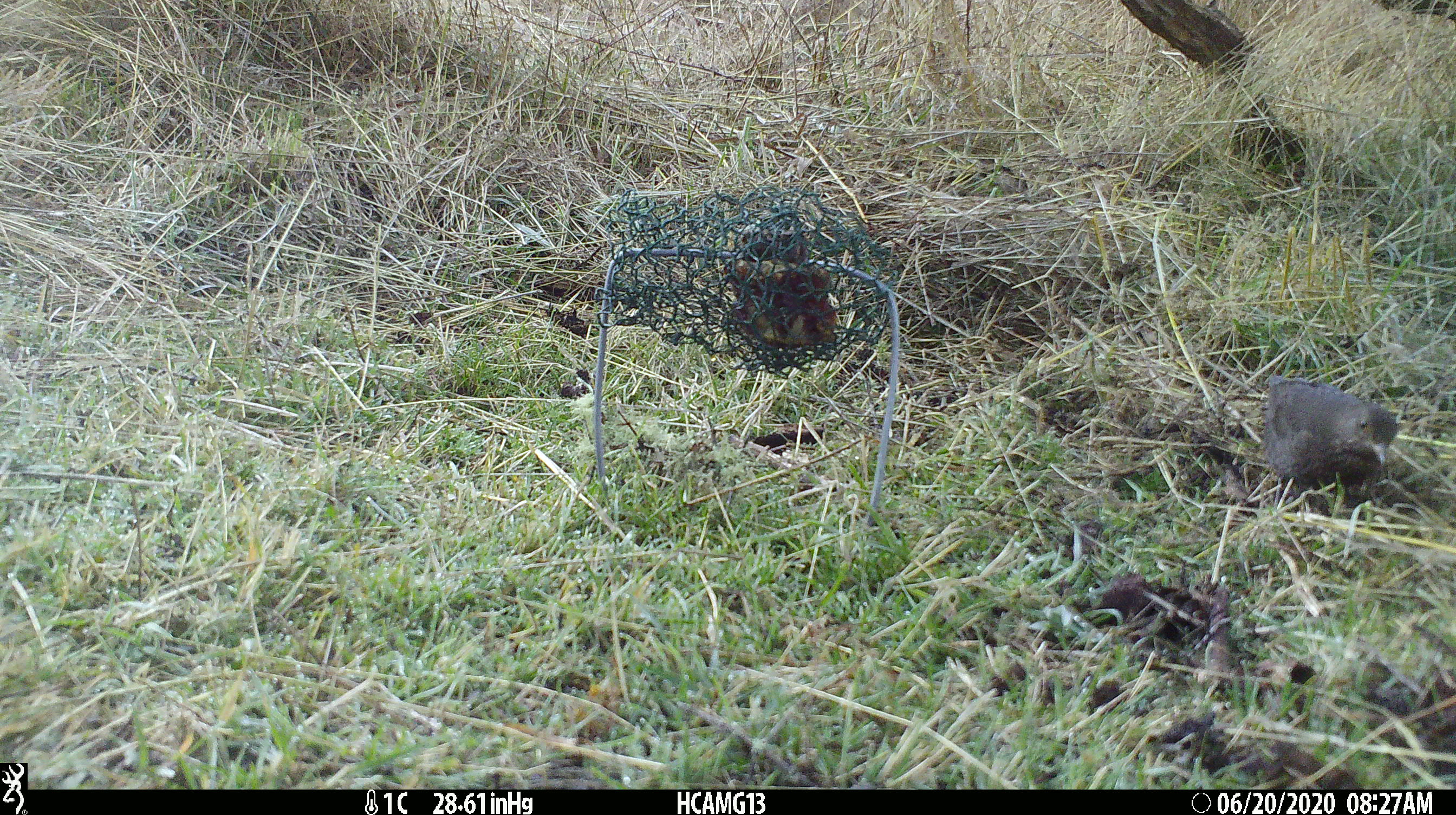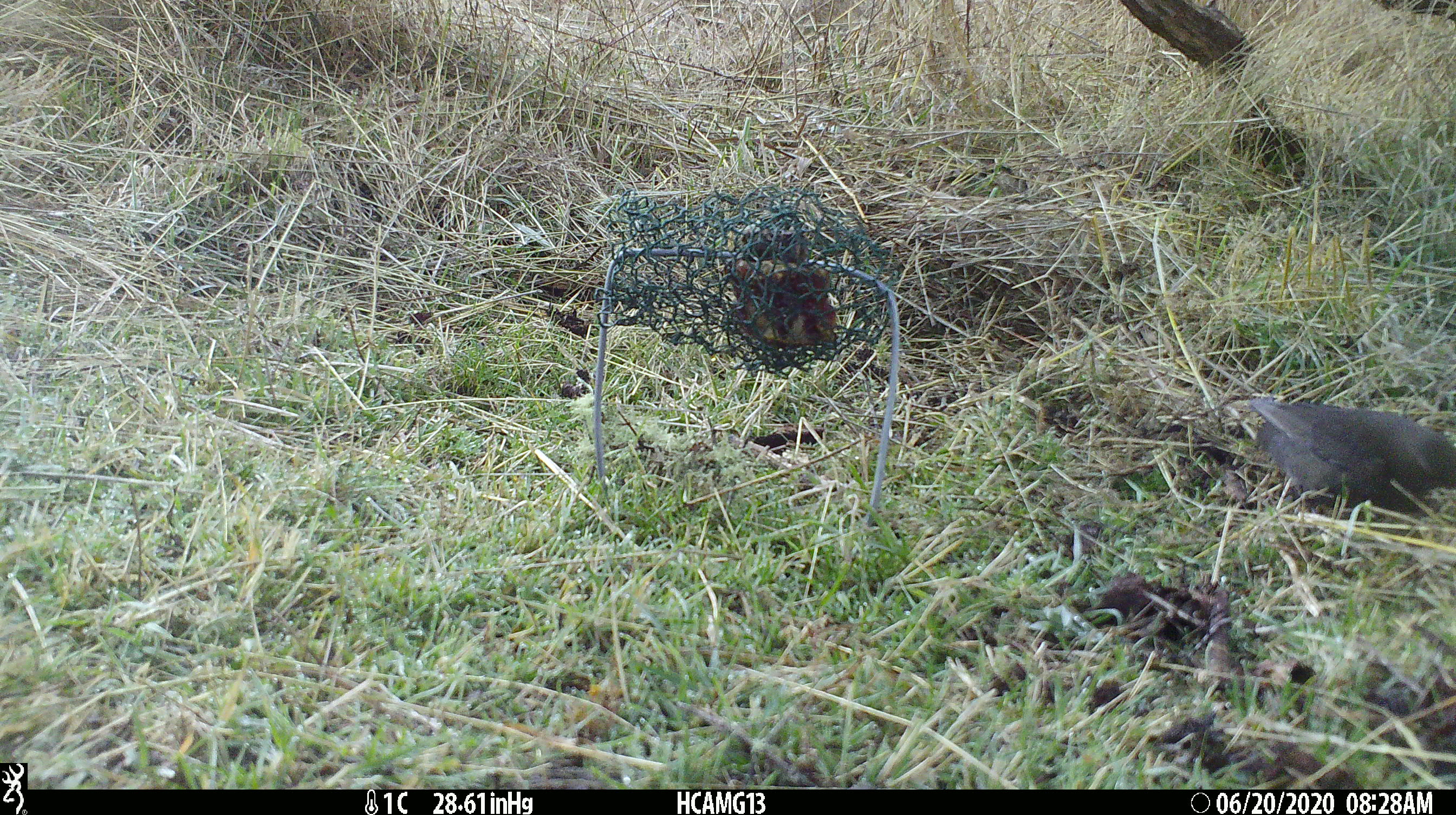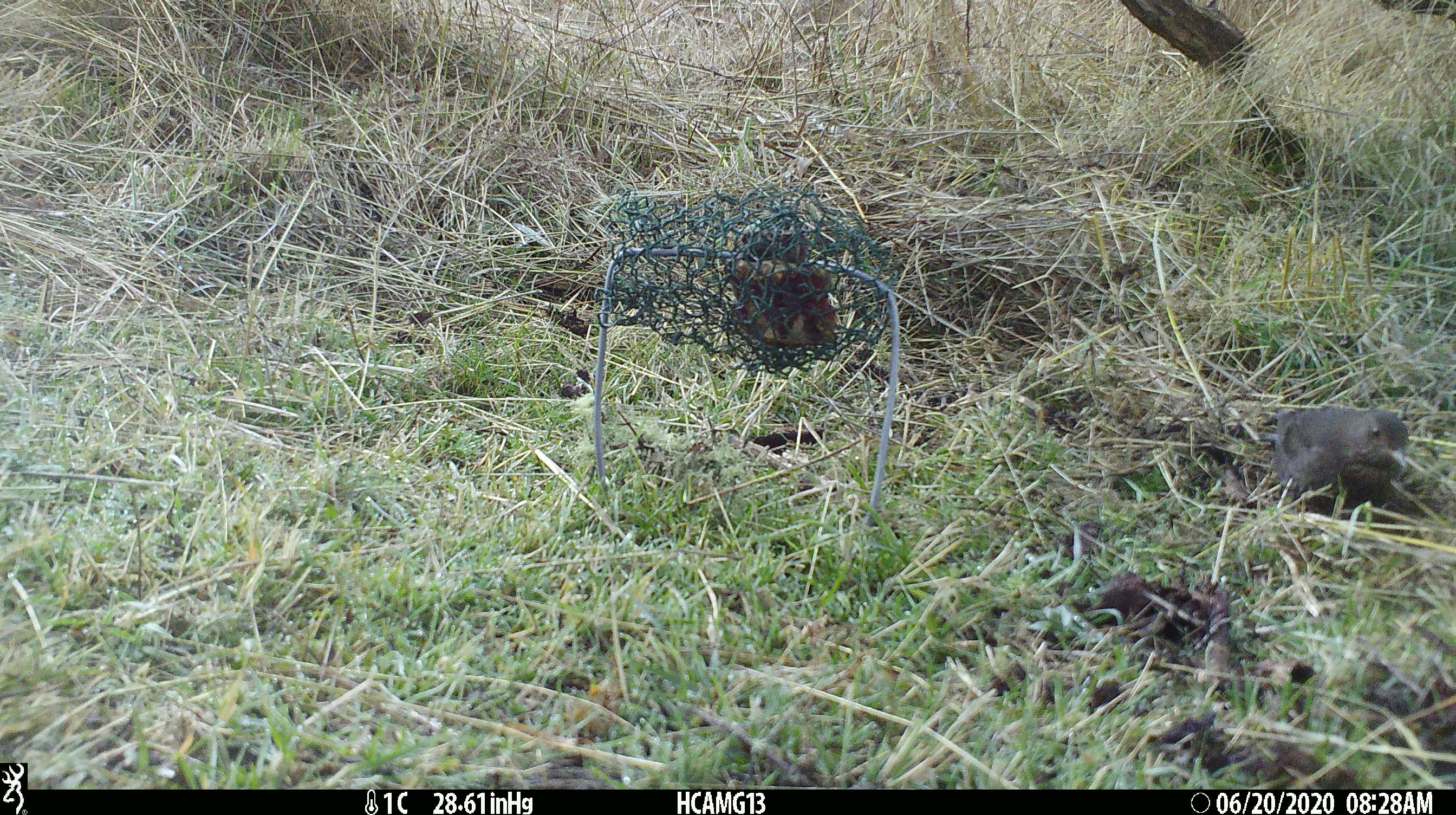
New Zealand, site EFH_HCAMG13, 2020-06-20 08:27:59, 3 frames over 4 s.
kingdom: Animalia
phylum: Chordata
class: Aves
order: Passeriformes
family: Turdidae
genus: Turdus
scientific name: Turdus merula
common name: eurasian blackbird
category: blackbird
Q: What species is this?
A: Blackbird (eurasian blackbird) (Turdus merula).